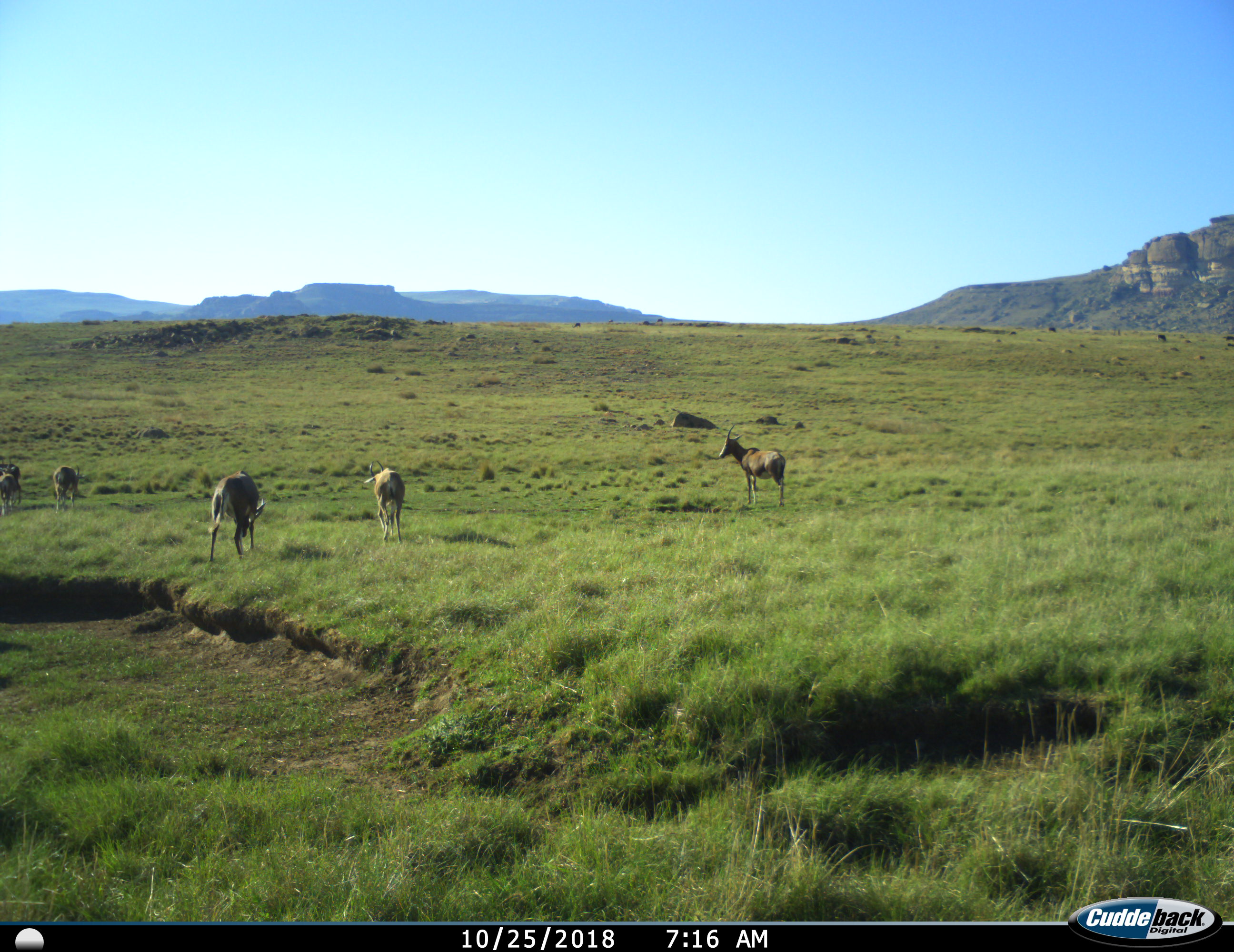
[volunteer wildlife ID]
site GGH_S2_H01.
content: unidentified animal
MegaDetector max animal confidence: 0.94